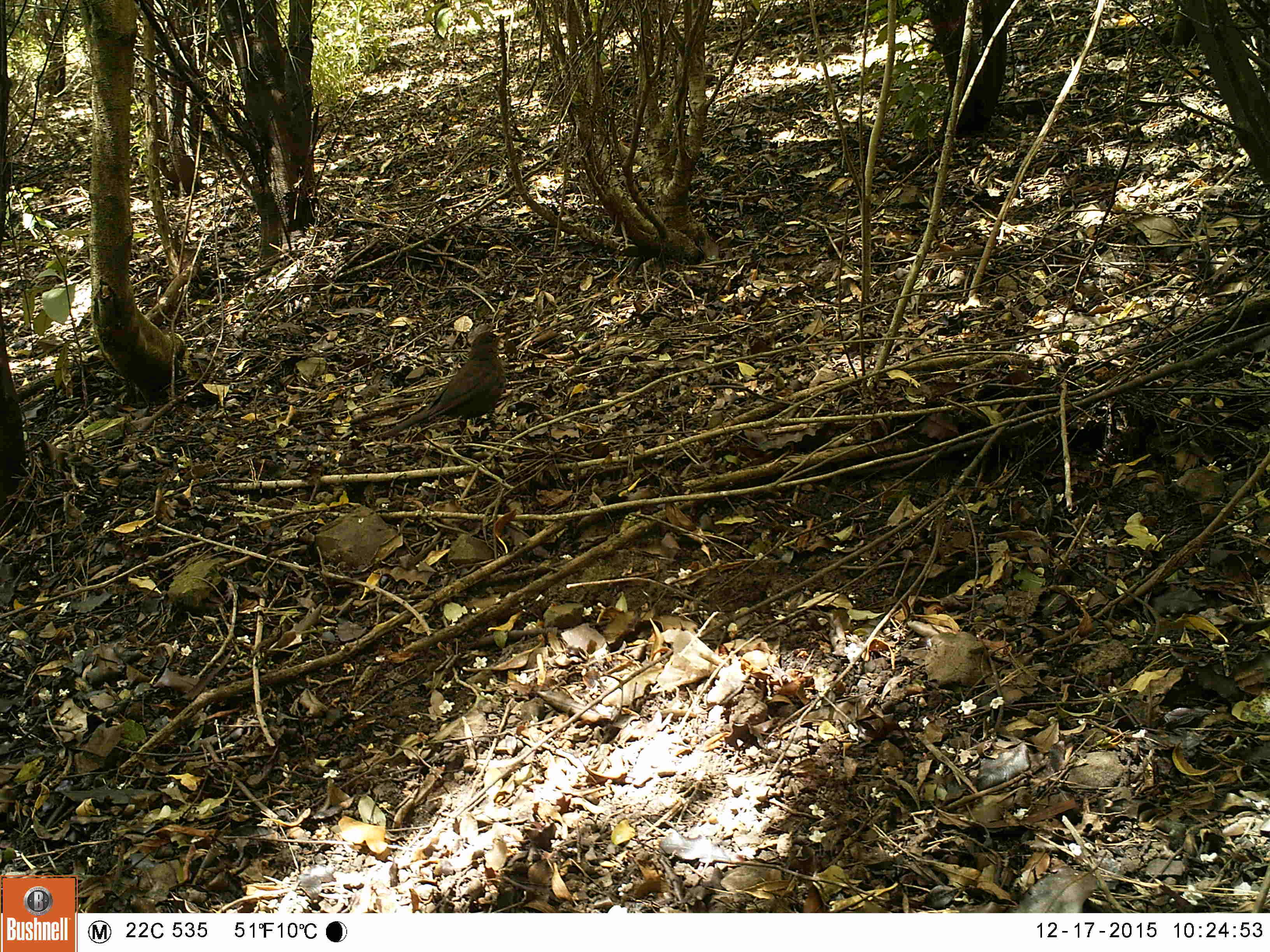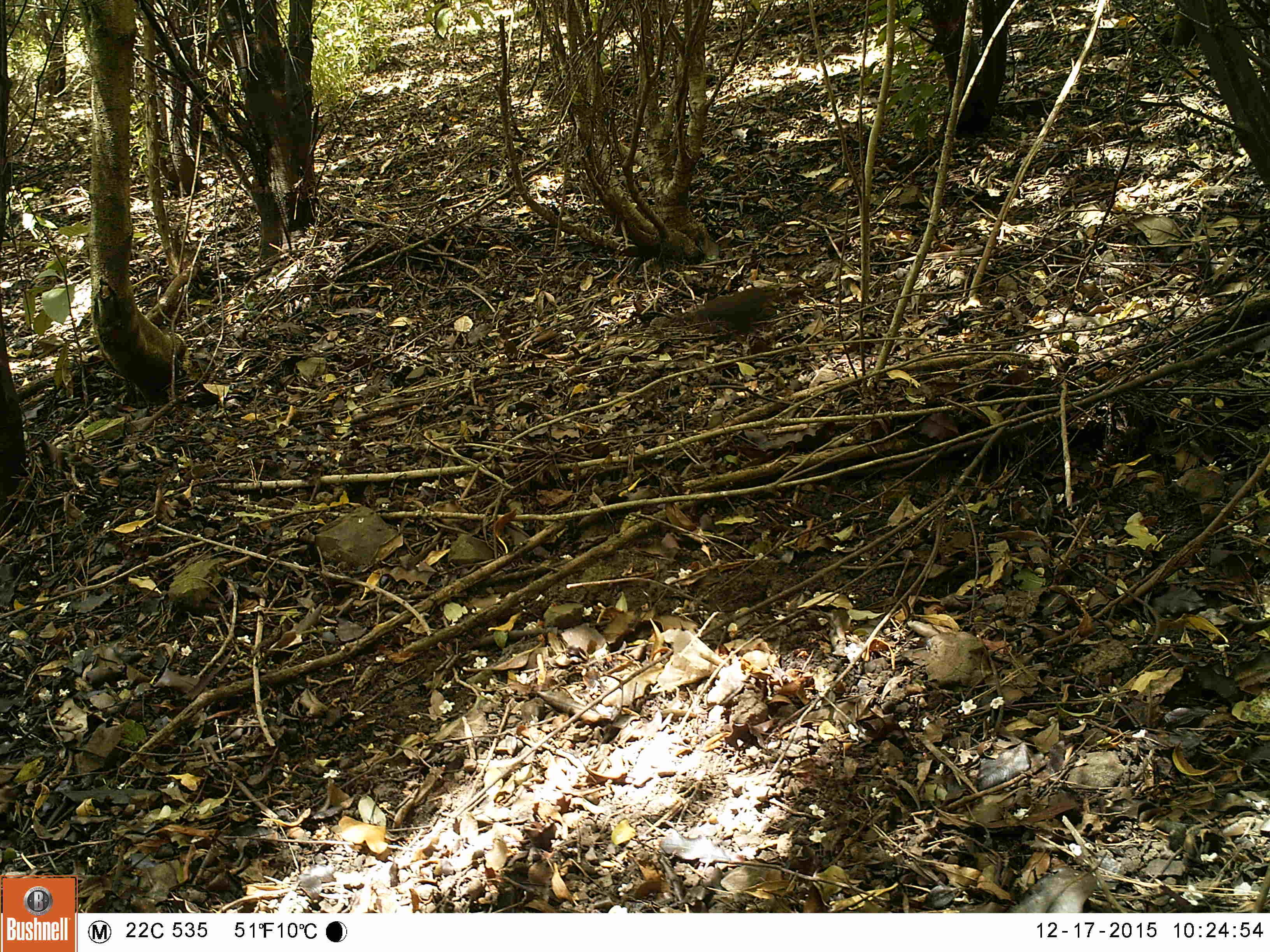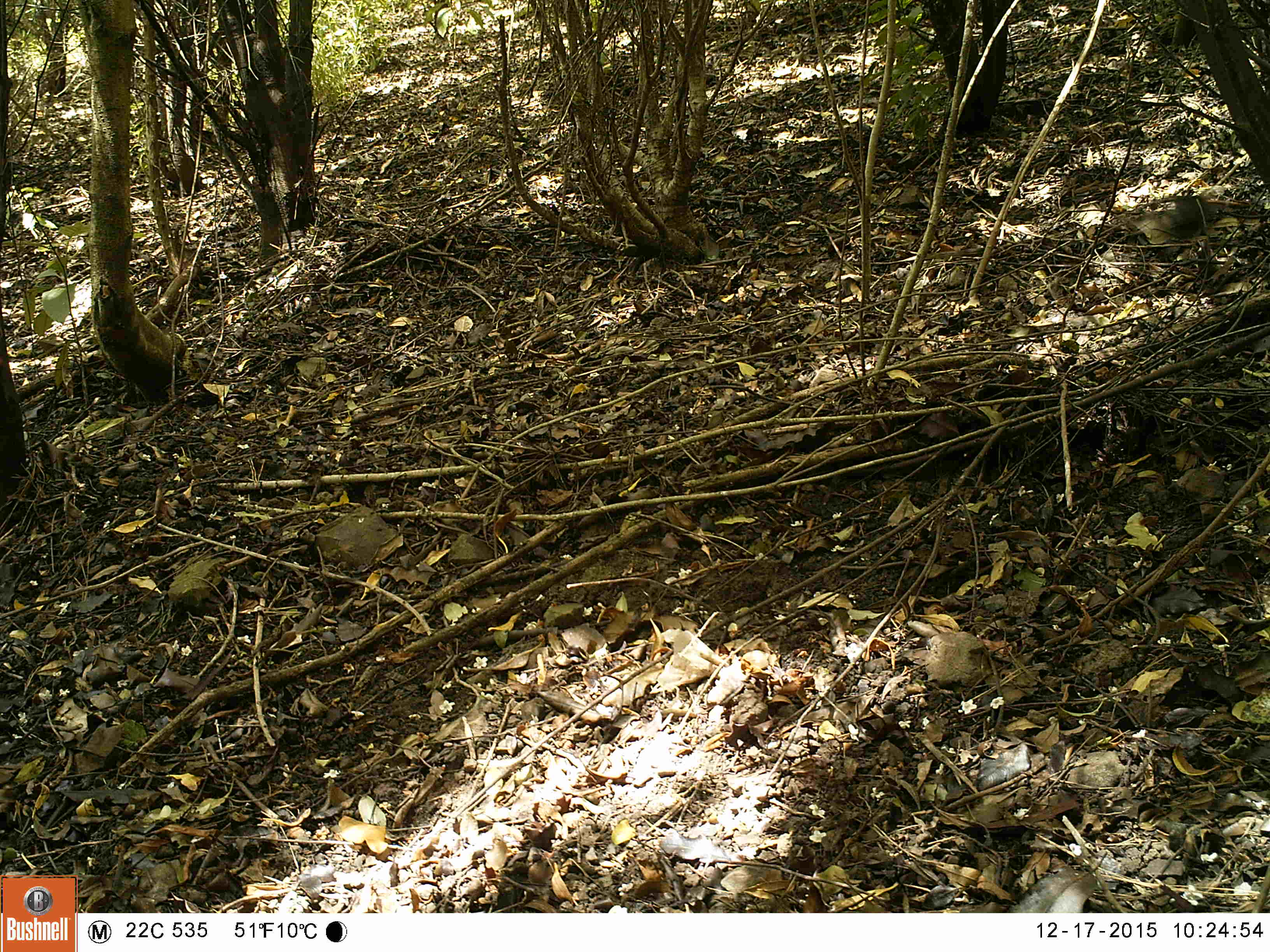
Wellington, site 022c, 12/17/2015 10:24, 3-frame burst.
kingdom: Animalia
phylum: Chordata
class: Aves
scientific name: Aves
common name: bird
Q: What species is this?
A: Bird (Aves).